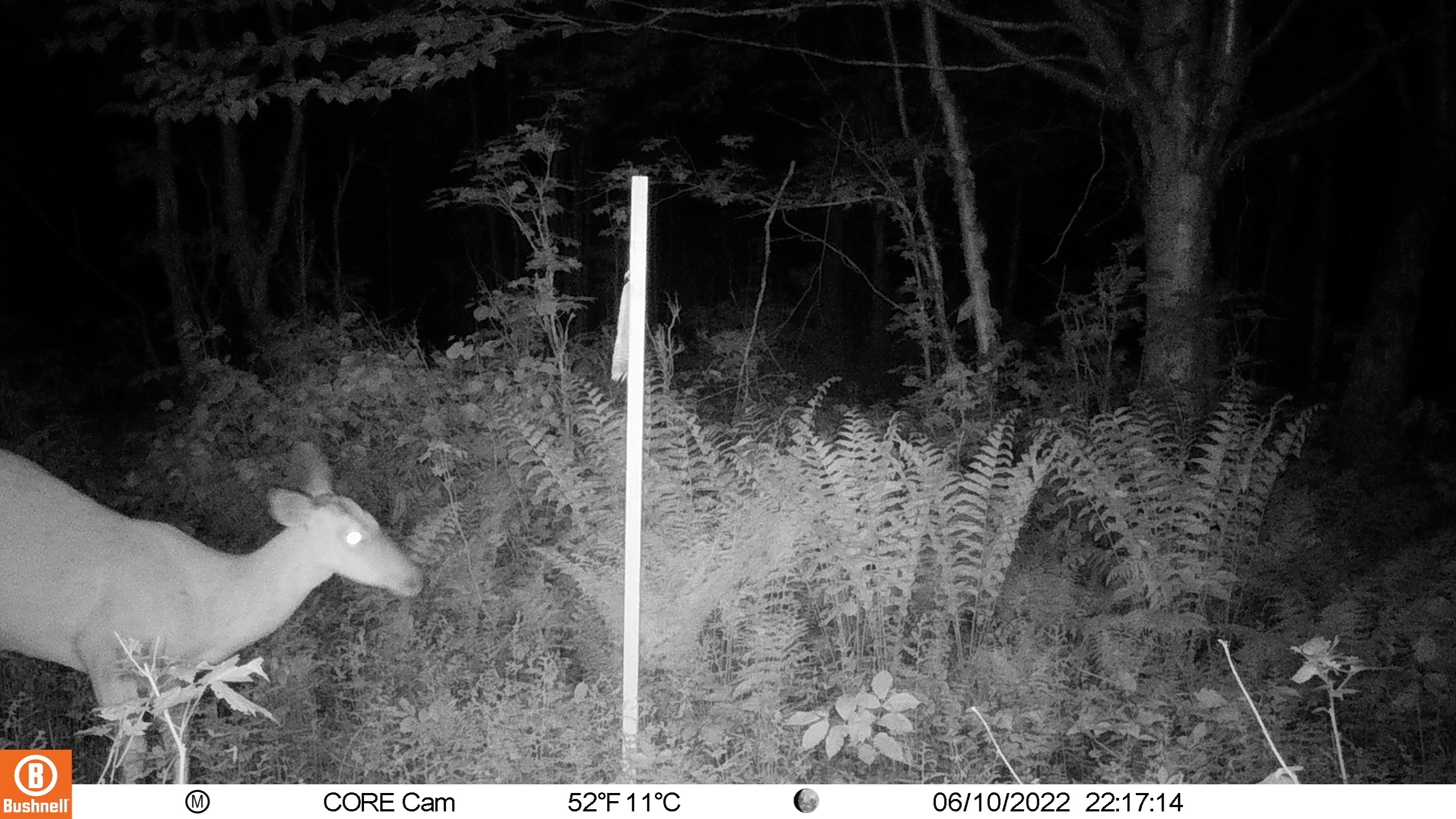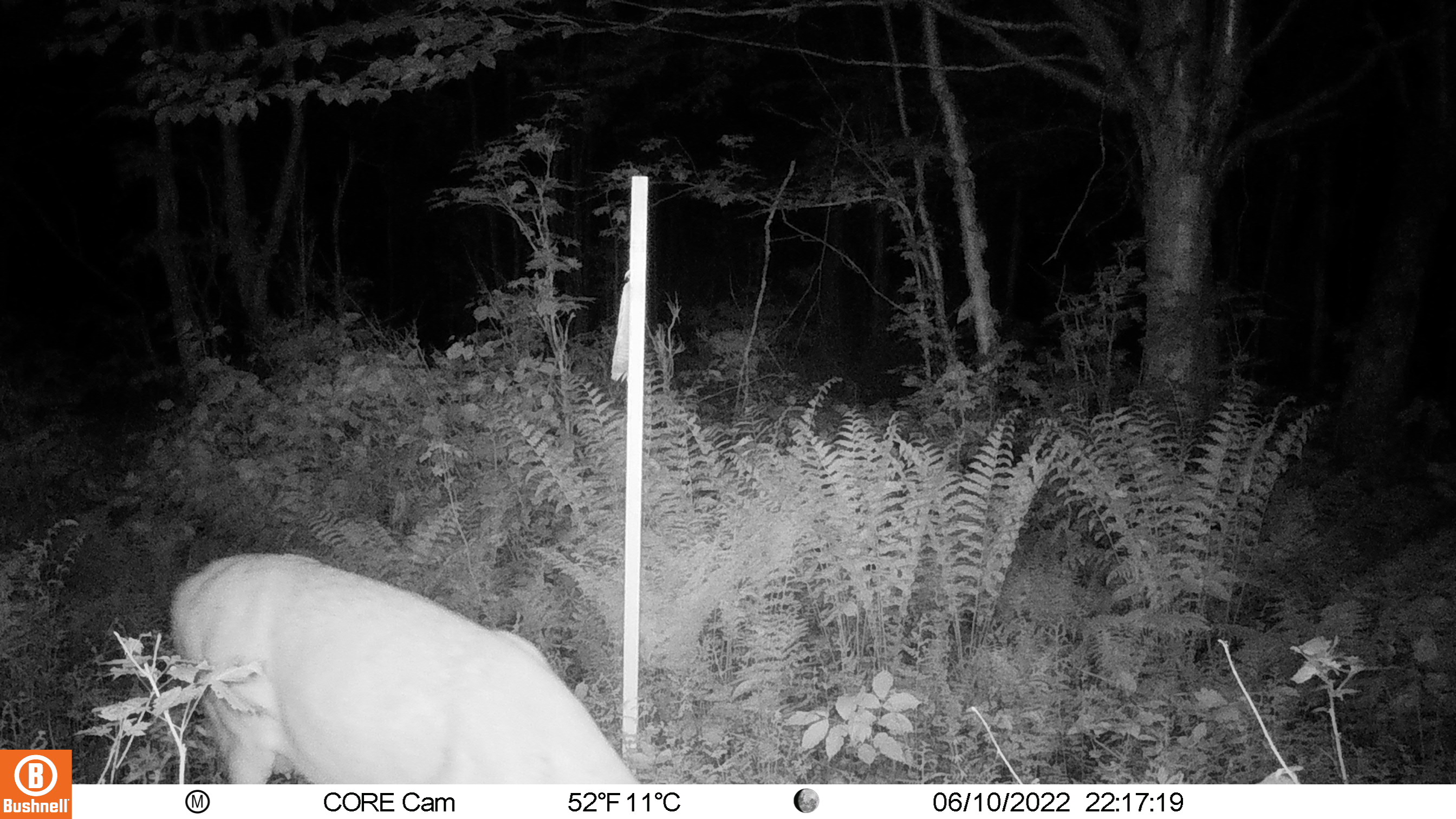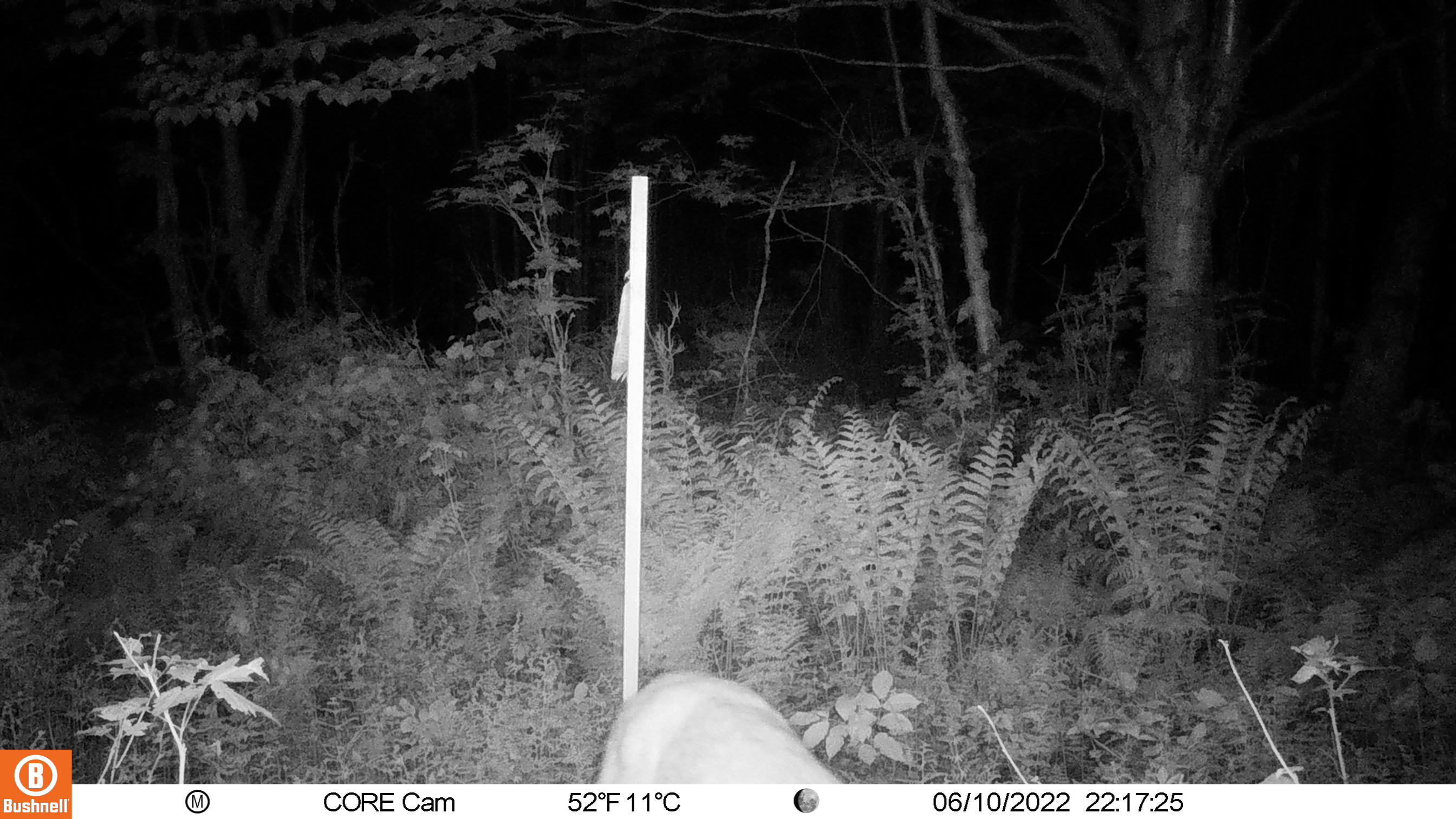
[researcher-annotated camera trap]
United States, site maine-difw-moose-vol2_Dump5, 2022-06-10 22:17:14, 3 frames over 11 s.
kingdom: Animalia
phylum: Chordata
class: Mammalia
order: Artiodactyla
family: Cervidae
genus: Odocoileus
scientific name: Odocoileus virginianus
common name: white-tailed deer